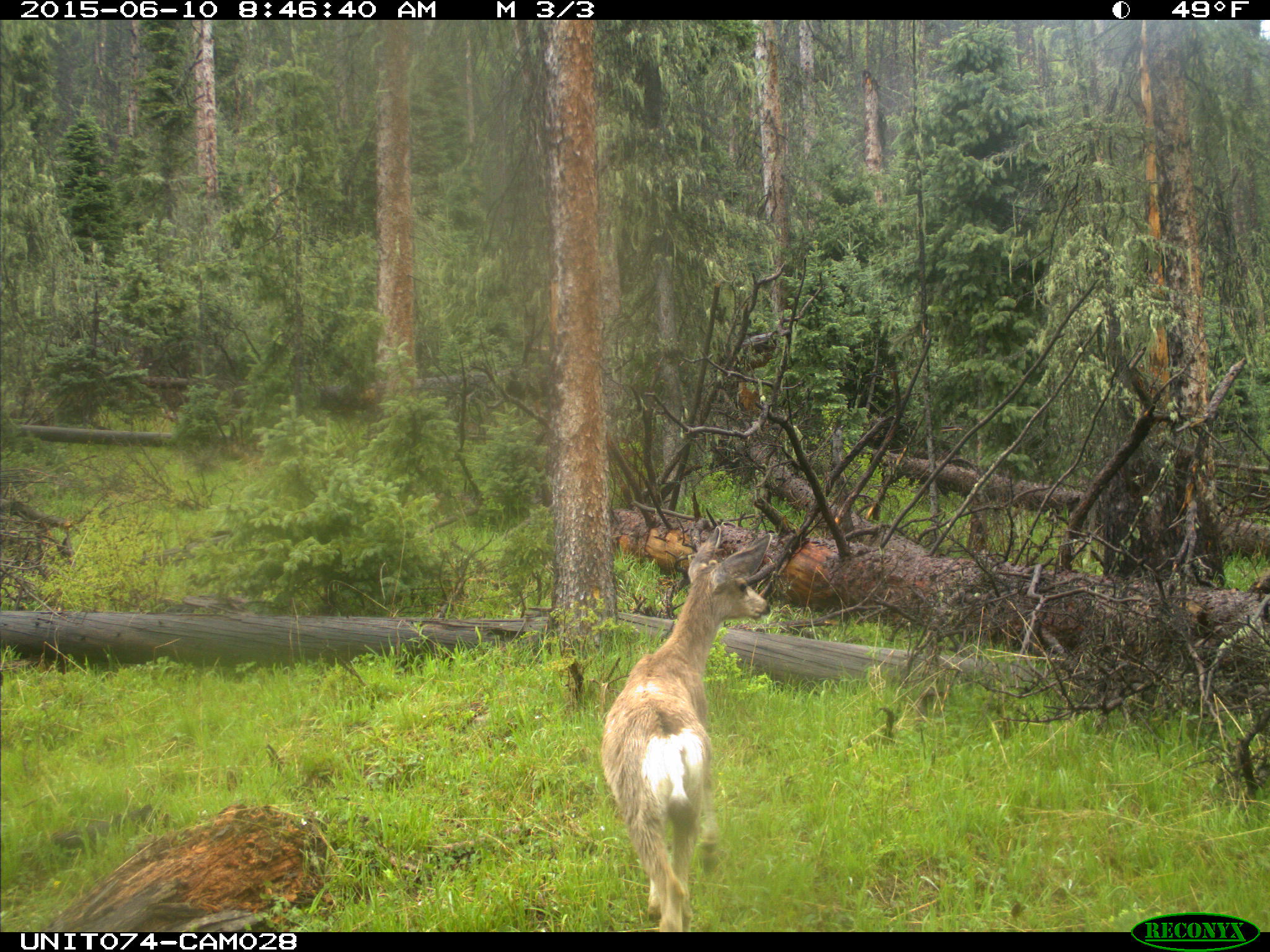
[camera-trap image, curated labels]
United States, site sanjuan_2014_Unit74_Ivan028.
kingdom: Animalia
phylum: Chordata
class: Mammalia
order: Artiodactyla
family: Cervidae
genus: Odocoileus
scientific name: Odocoileus hemionus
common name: mule deer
Odocoileus hemionus (mule deer).